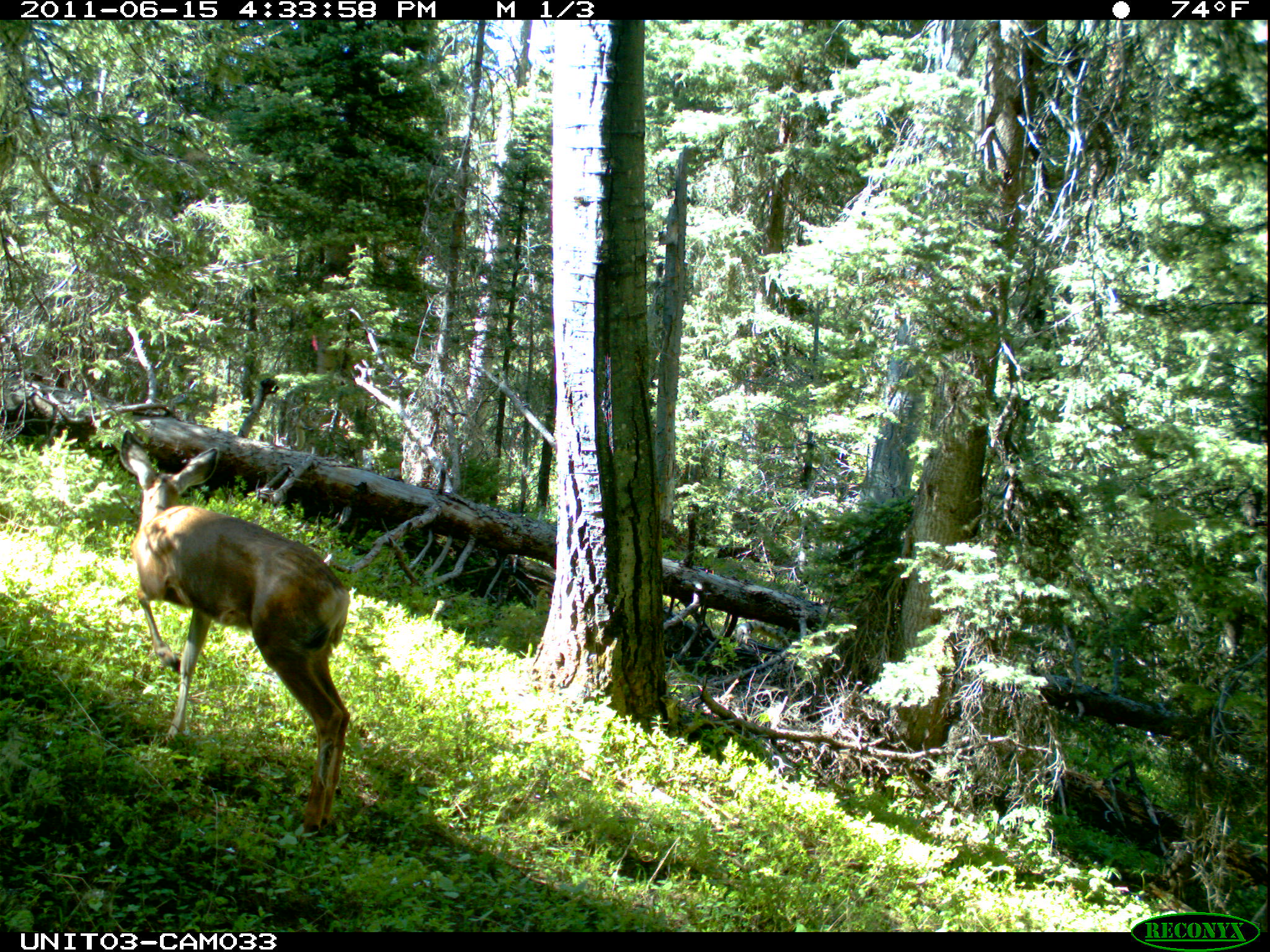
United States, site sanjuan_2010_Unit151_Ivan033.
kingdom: Animalia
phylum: Chordata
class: Mammalia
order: Artiodactyla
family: Cervidae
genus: Odocoileus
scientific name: Odocoileus hemionus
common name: mule deer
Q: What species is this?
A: Odocoileus hemionus (mule deer).